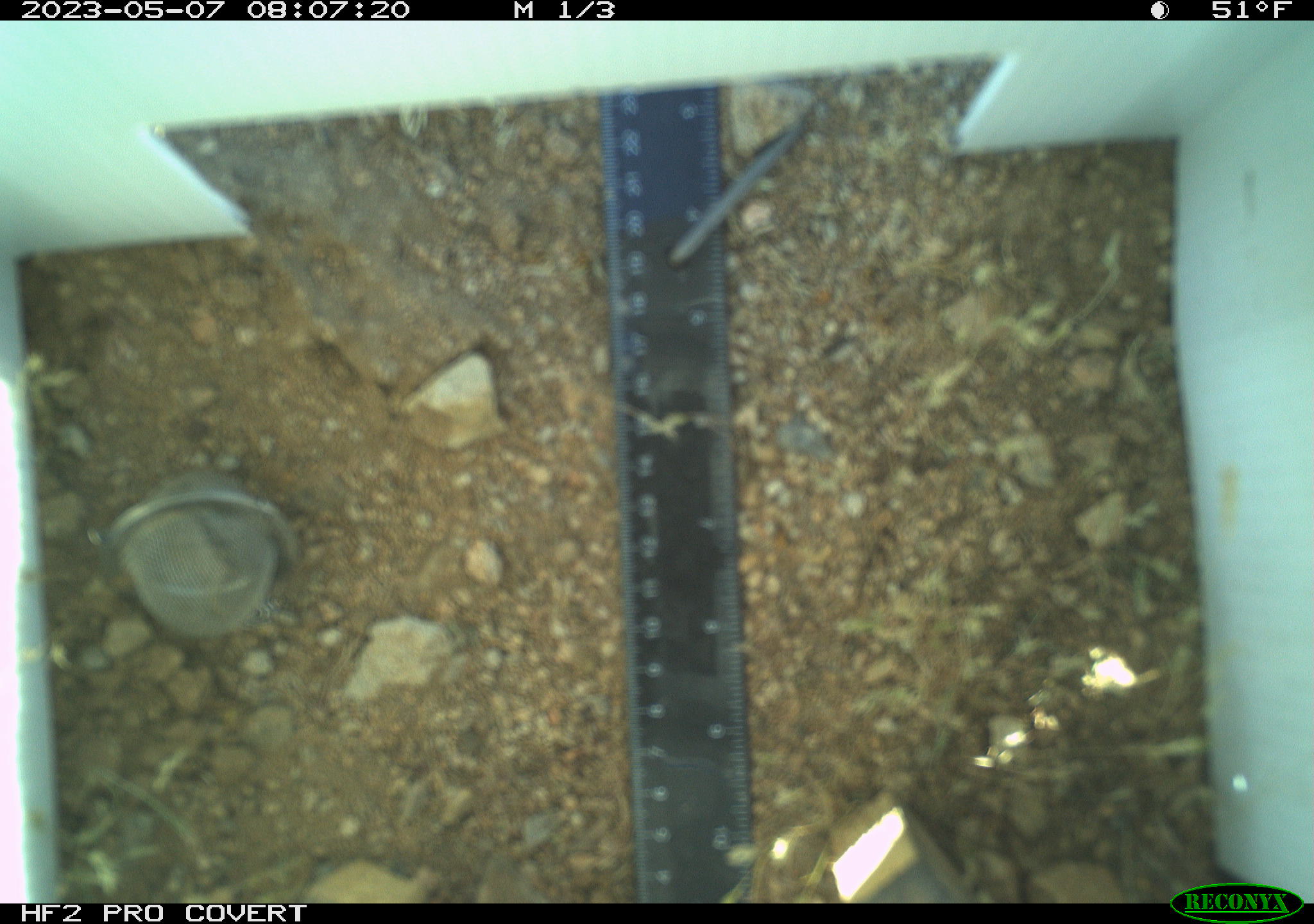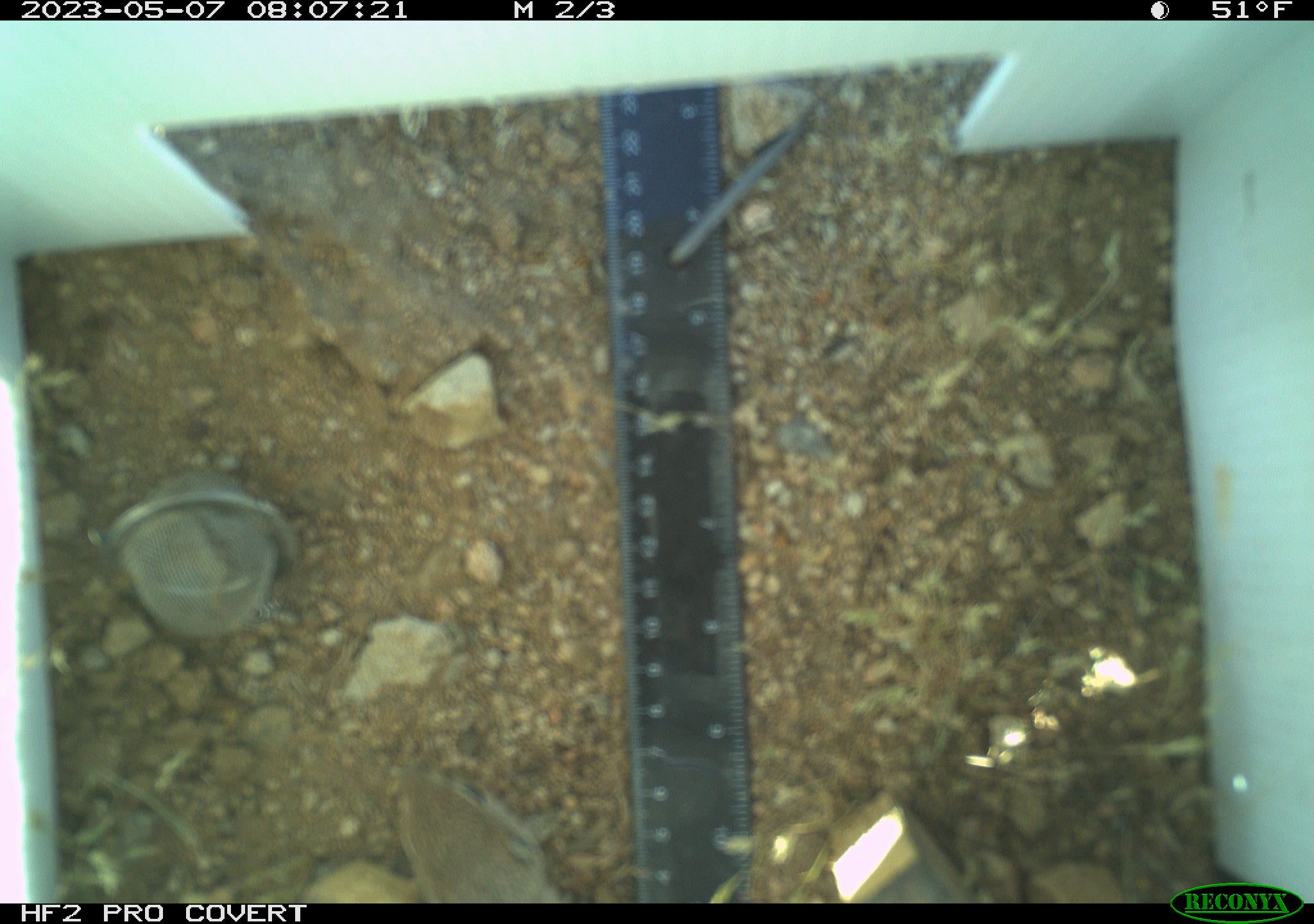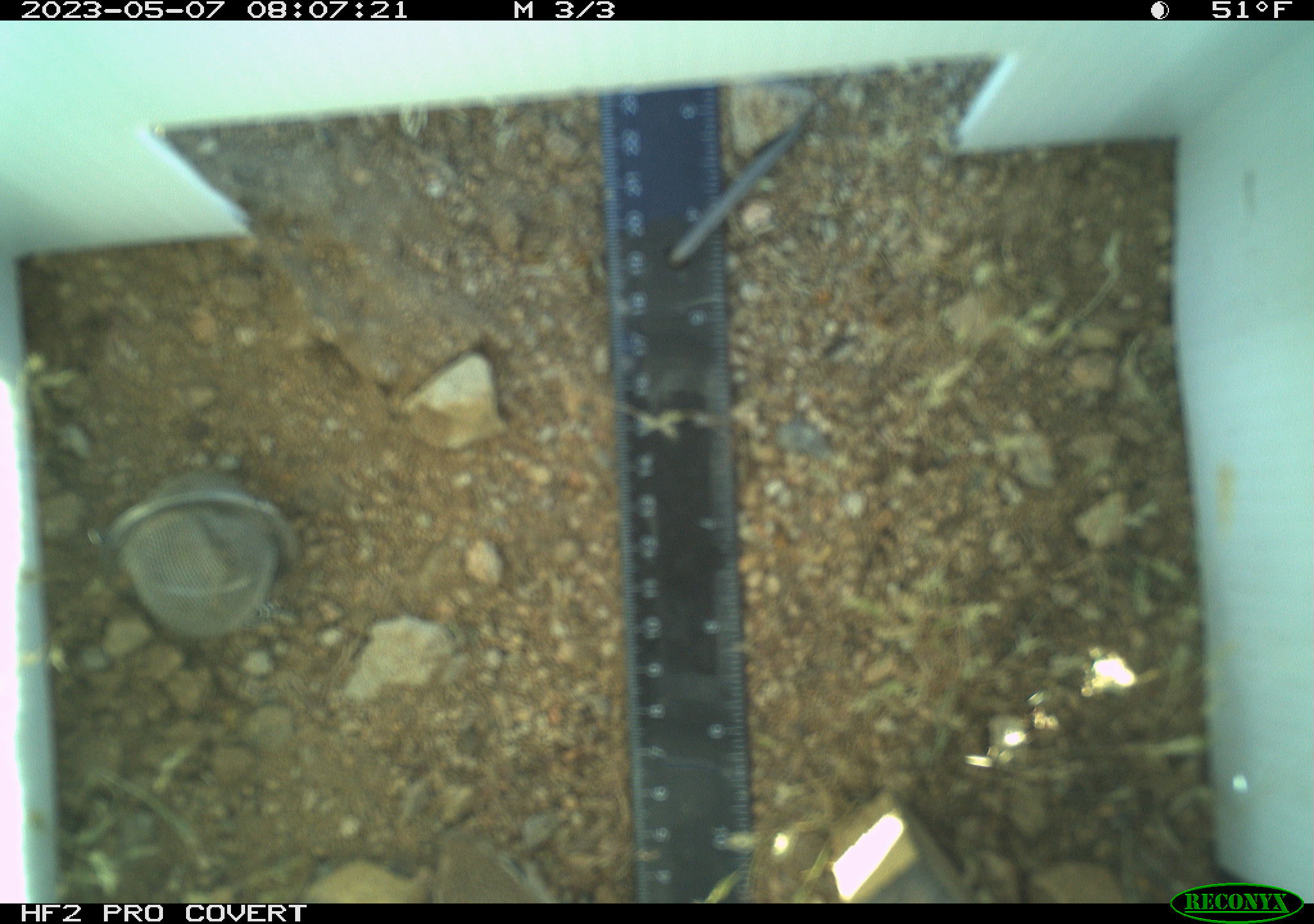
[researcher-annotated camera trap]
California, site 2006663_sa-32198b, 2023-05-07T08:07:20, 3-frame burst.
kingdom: Animalia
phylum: Chordata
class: Mammalia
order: Rodentia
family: Sciuridae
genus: Ammospermophilus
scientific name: Ammospermophilus leucurus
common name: white-tailed antelope squirrel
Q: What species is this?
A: White-tailed antelope squirrel (Ammospermophilus leucurus).